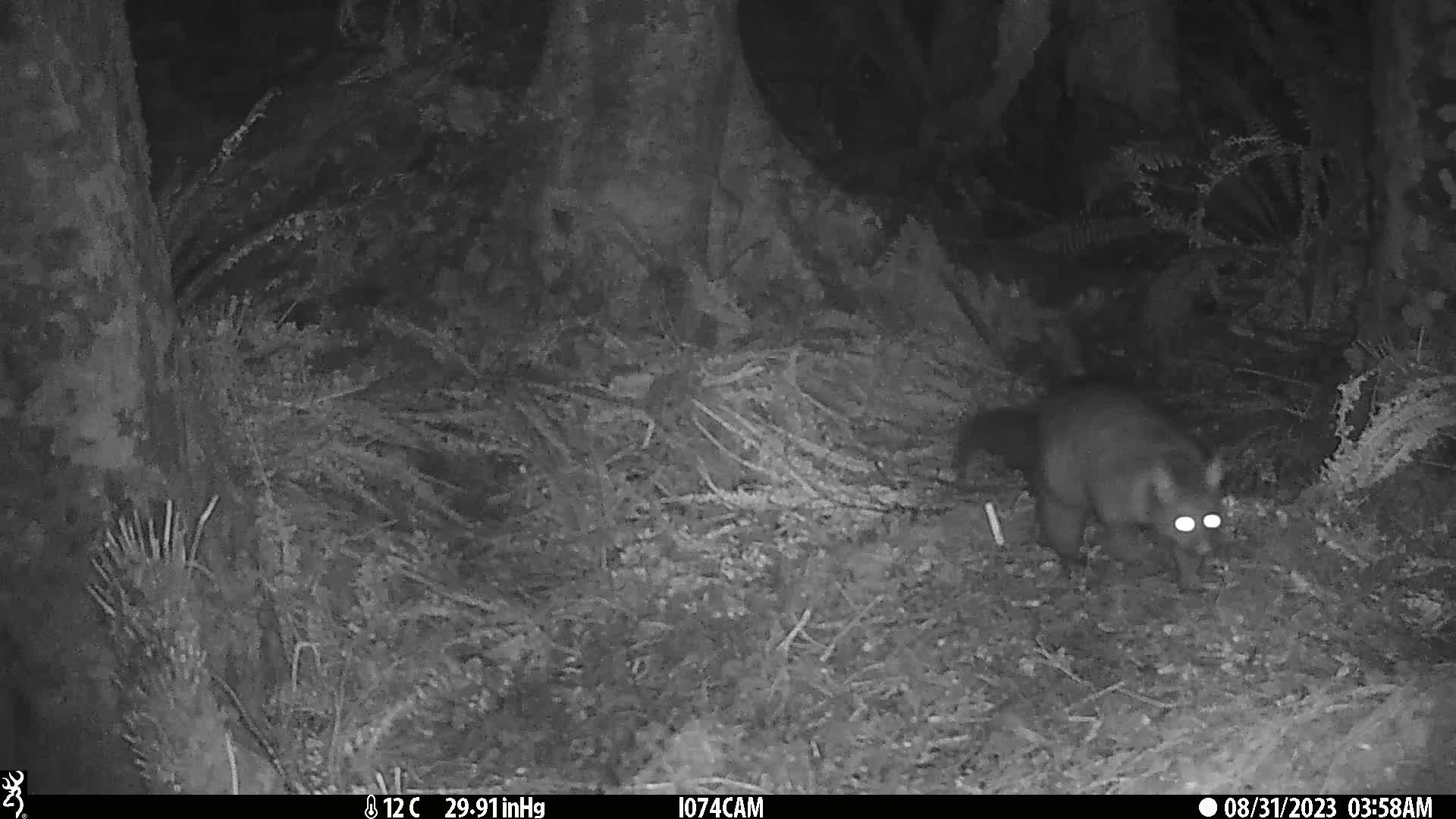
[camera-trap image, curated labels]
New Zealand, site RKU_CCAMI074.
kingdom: Animalia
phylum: Chordata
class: Mammalia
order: Diprotodontia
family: Phalangeridae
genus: Trichosurus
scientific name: Trichosurus vulpecula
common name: common brushtail possum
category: possum